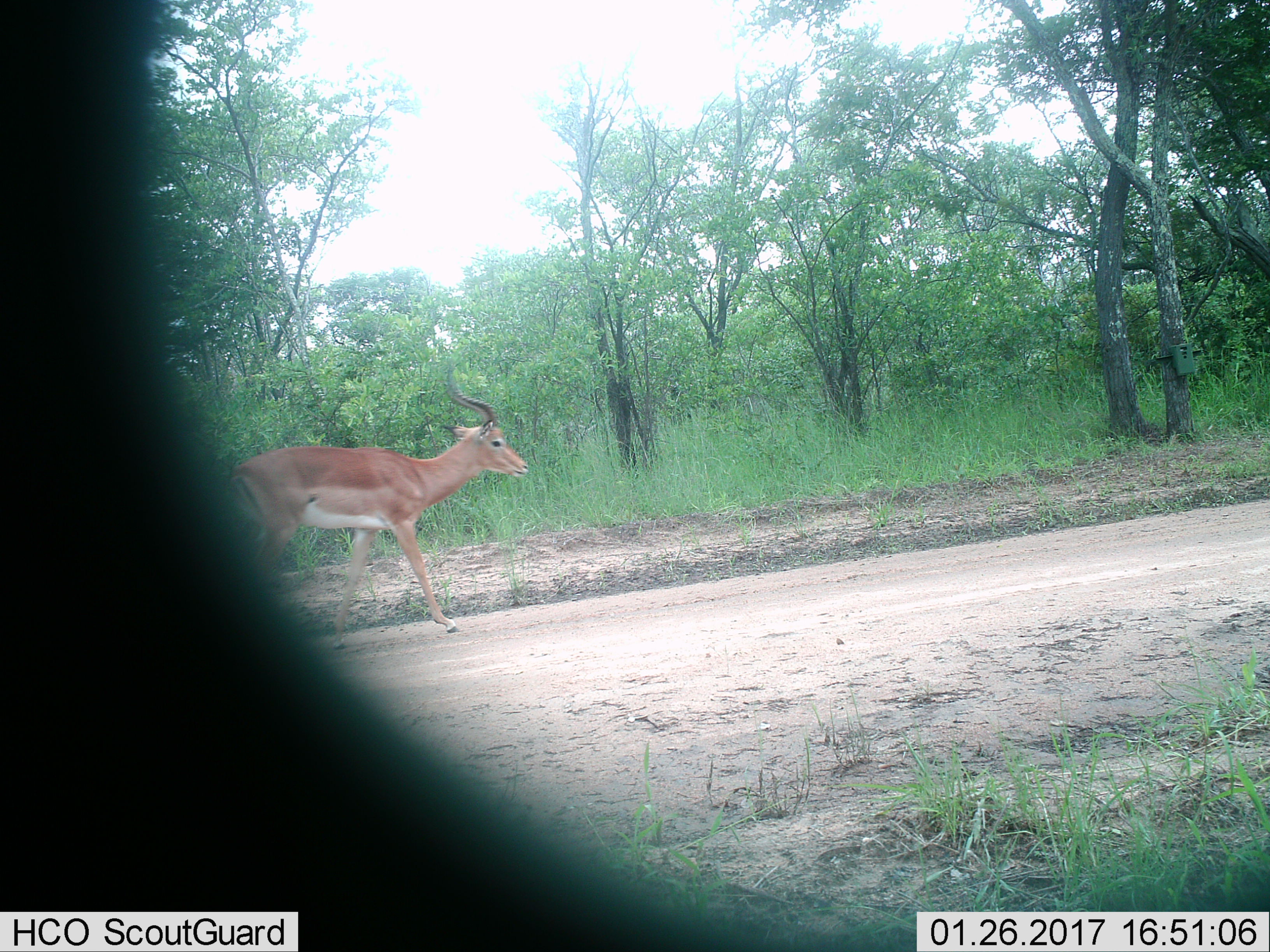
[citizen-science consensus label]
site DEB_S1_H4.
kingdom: Animalia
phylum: Chordata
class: Mammalia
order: Artiodactyla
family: Bovidae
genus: Aepyceros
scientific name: Aepyceros melampus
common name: impala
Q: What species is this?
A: Impala (Aepyceros melampus).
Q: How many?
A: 1.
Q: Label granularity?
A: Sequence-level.